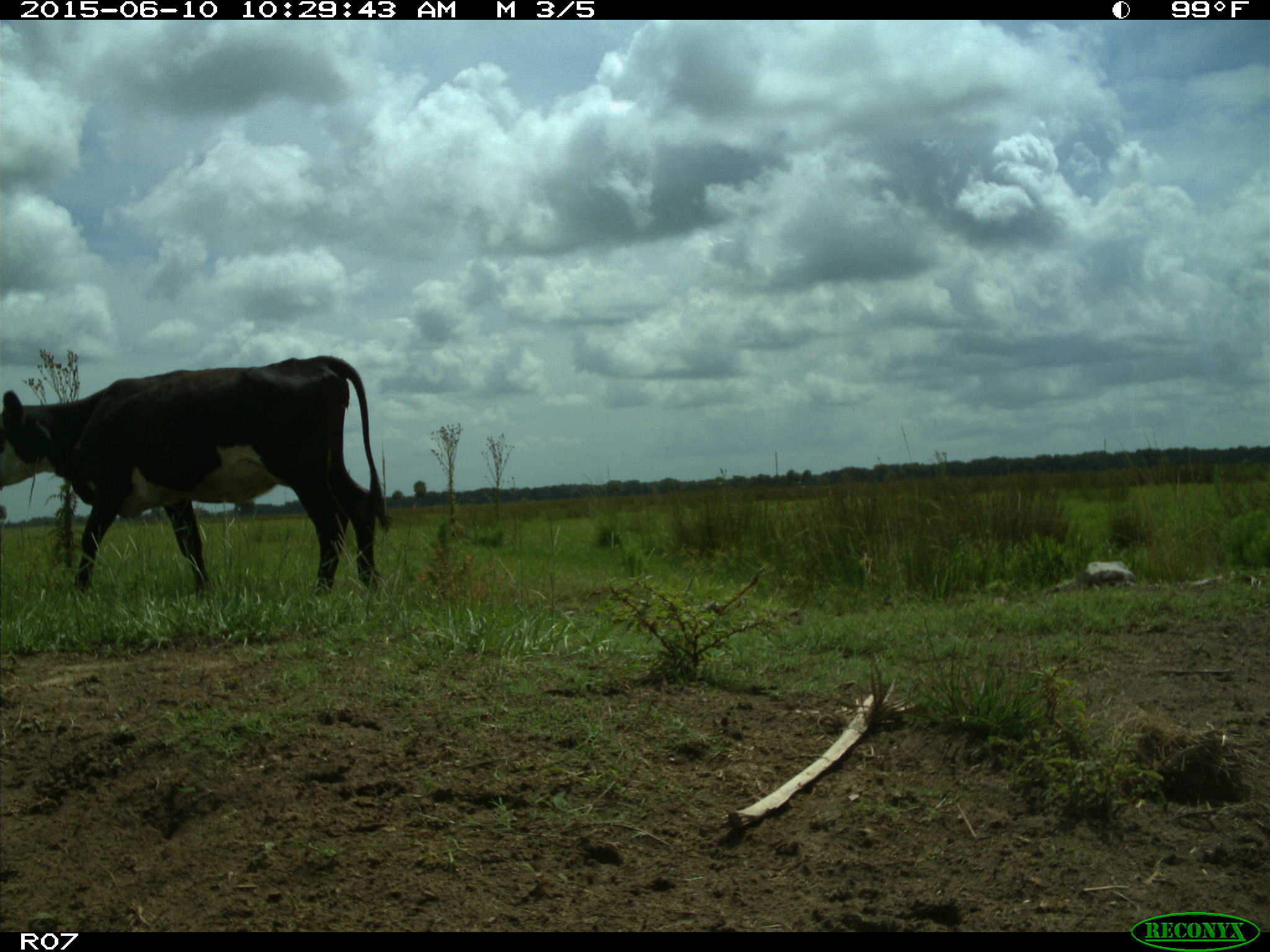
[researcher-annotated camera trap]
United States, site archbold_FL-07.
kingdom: Animalia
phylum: Chordata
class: Mammalia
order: Artiodactyla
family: Bovidae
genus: Bos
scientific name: Bos taurus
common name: domestic cow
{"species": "Bos taurus (domestic cow)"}